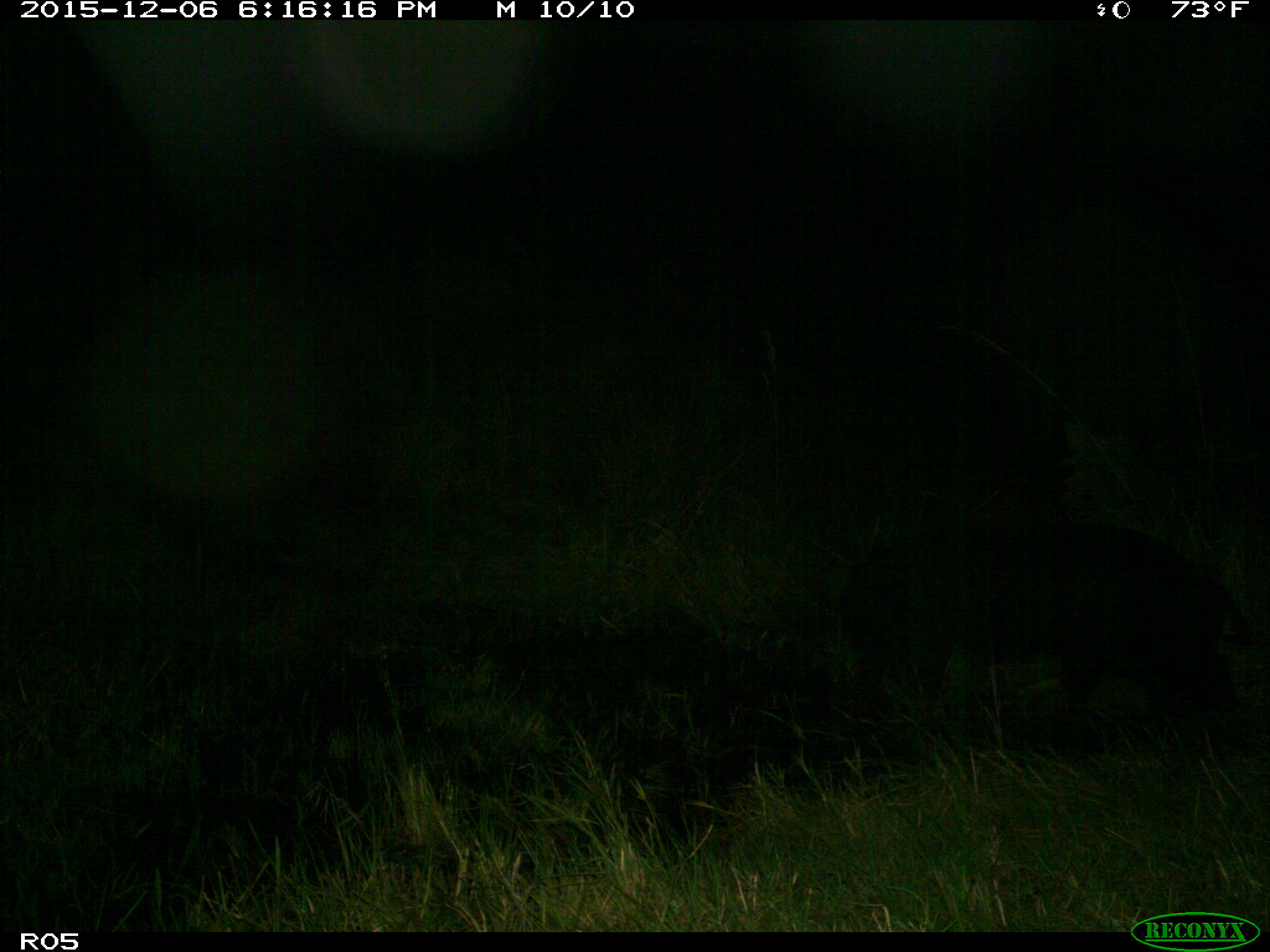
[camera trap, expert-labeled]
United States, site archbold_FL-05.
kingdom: Animalia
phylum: Chordata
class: Mammalia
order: Artiodactyla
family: Bovidae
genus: Bos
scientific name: Bos taurus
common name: domestic cow